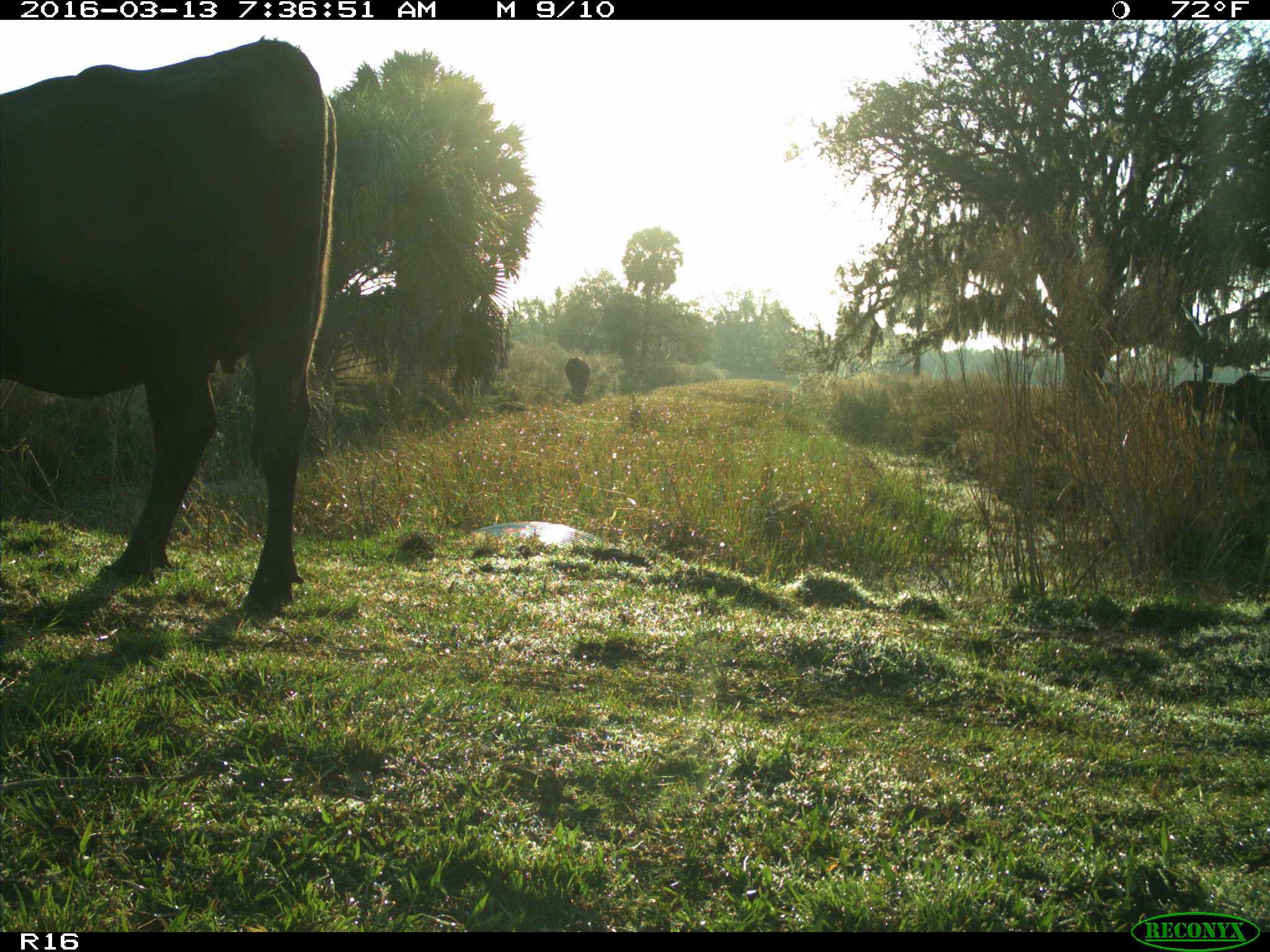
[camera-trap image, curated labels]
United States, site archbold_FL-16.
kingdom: Animalia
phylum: Chordata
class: Mammalia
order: Artiodactyla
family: Bovidae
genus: Bos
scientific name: Bos taurus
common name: domestic cow